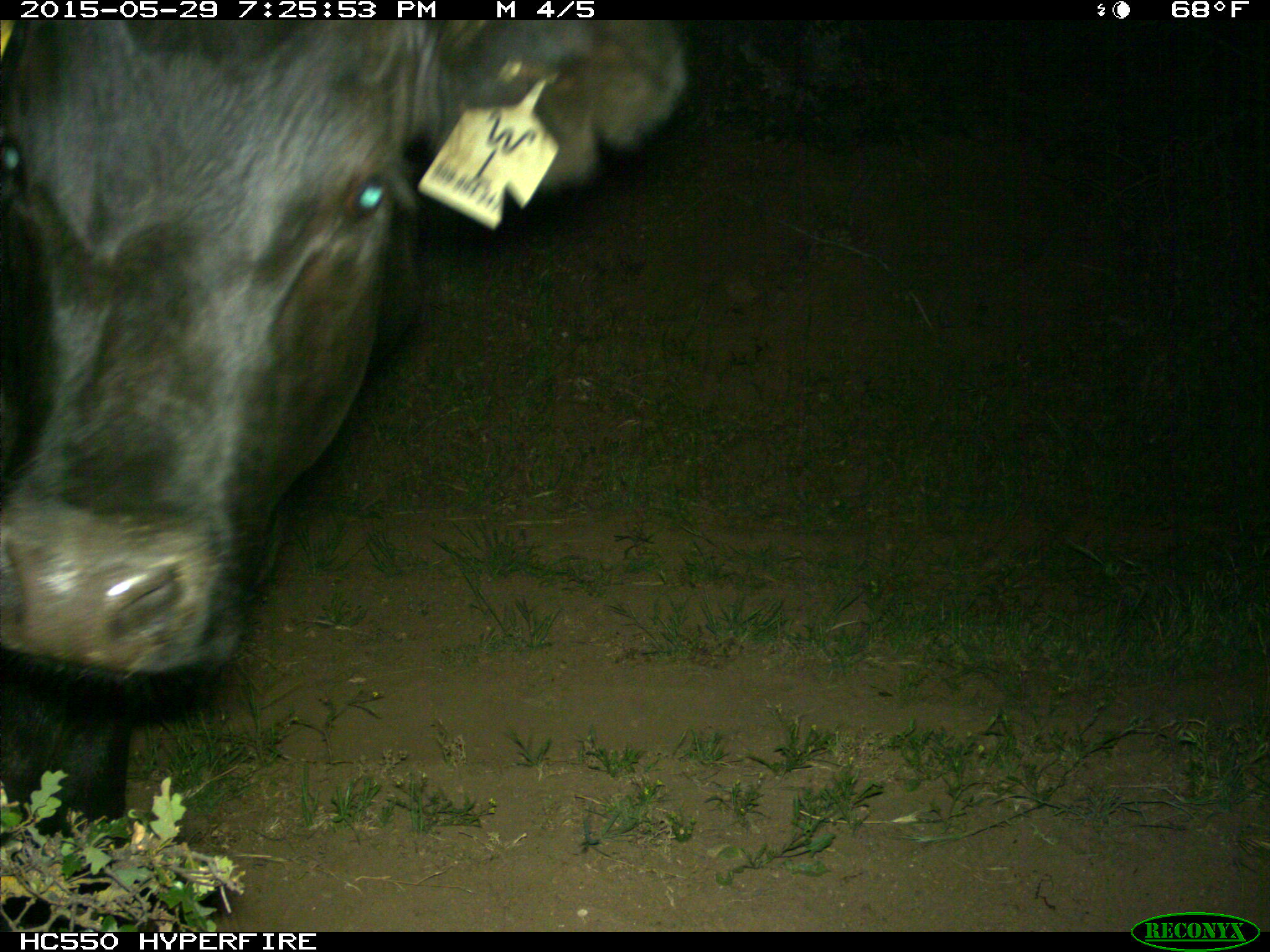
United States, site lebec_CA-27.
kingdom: Animalia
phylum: Chordata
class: Mammalia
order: Artiodactyla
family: Bovidae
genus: Bos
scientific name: Bos taurus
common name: domestic cow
Bos taurus (domestic cow).